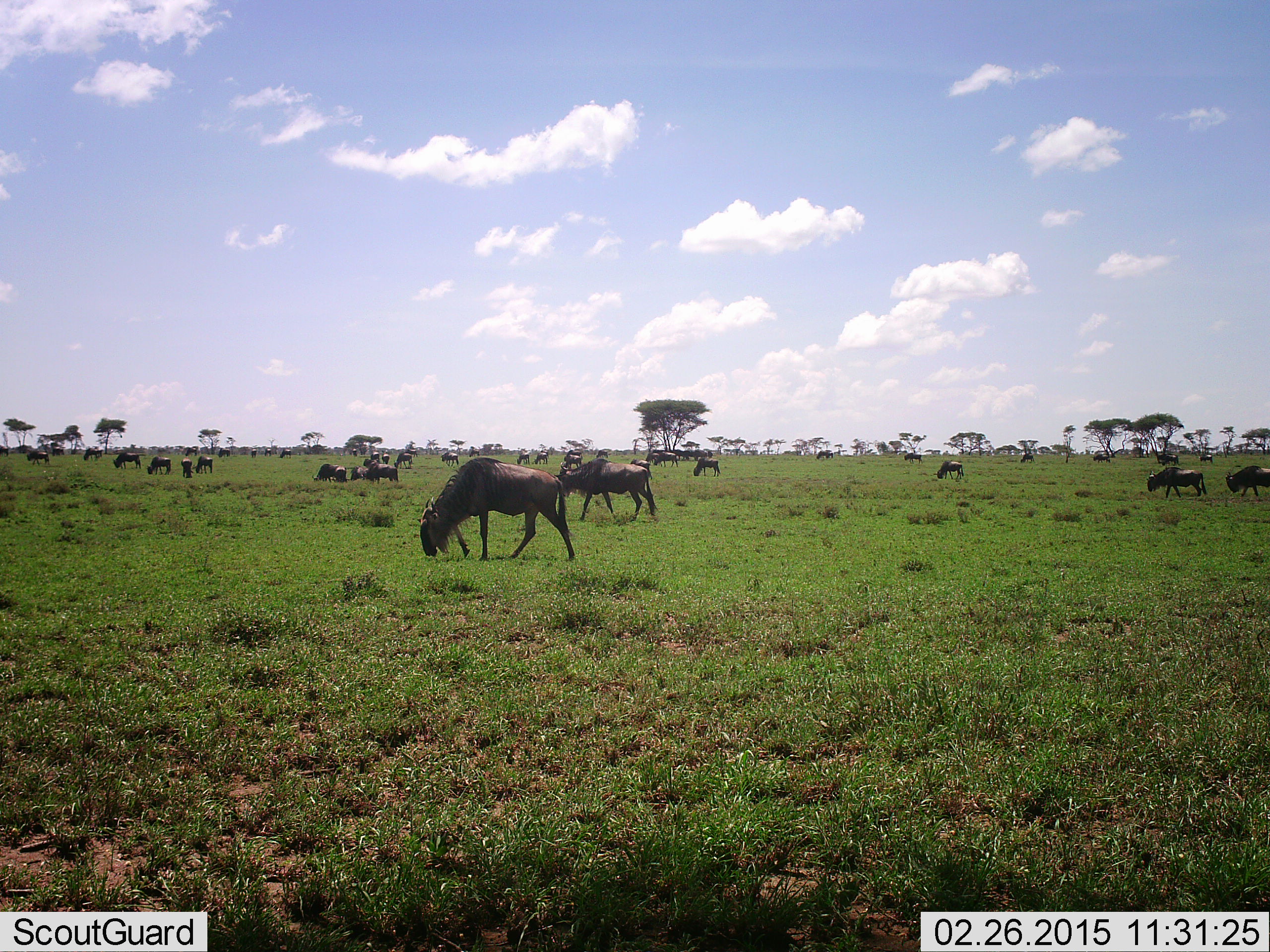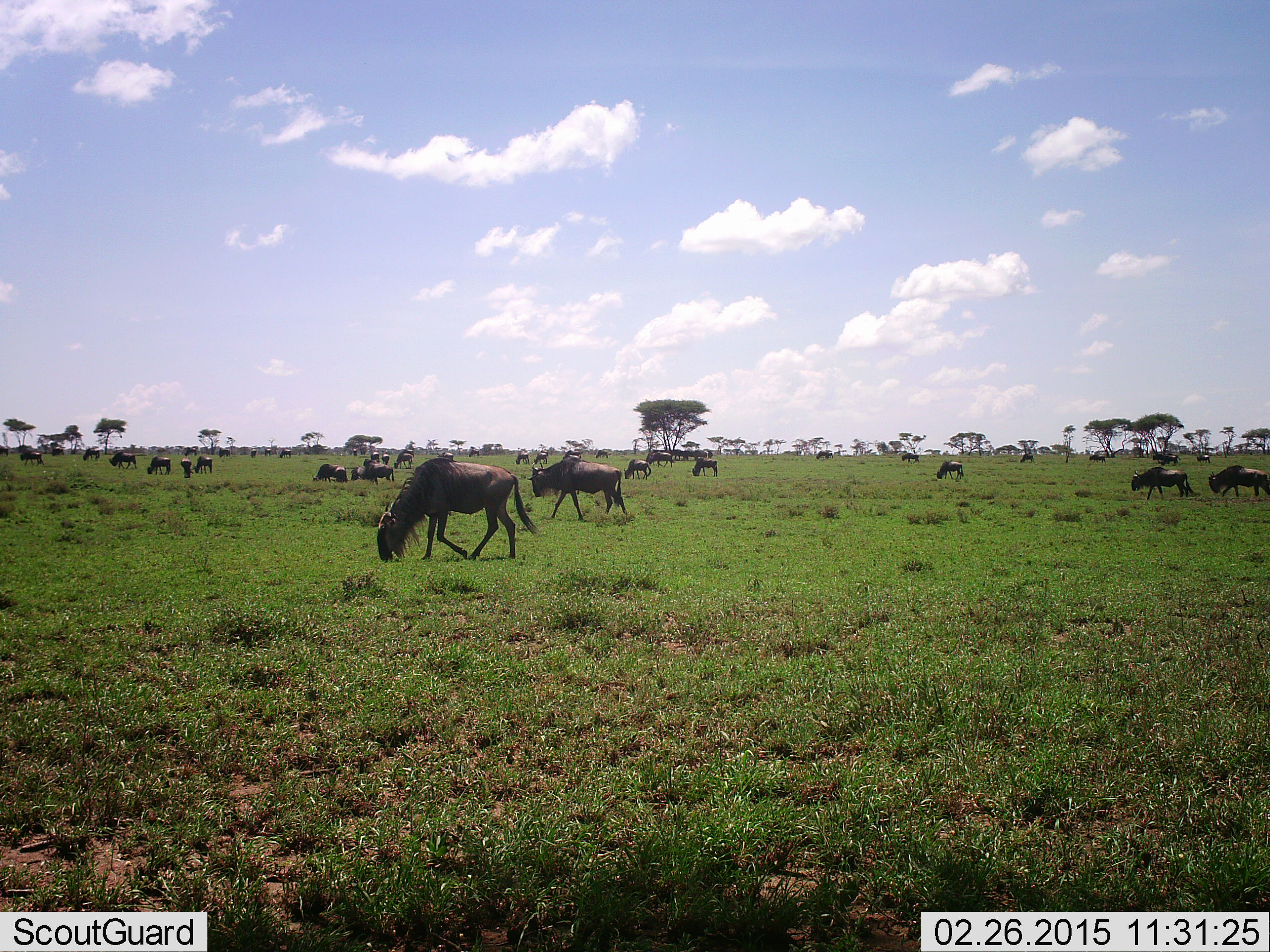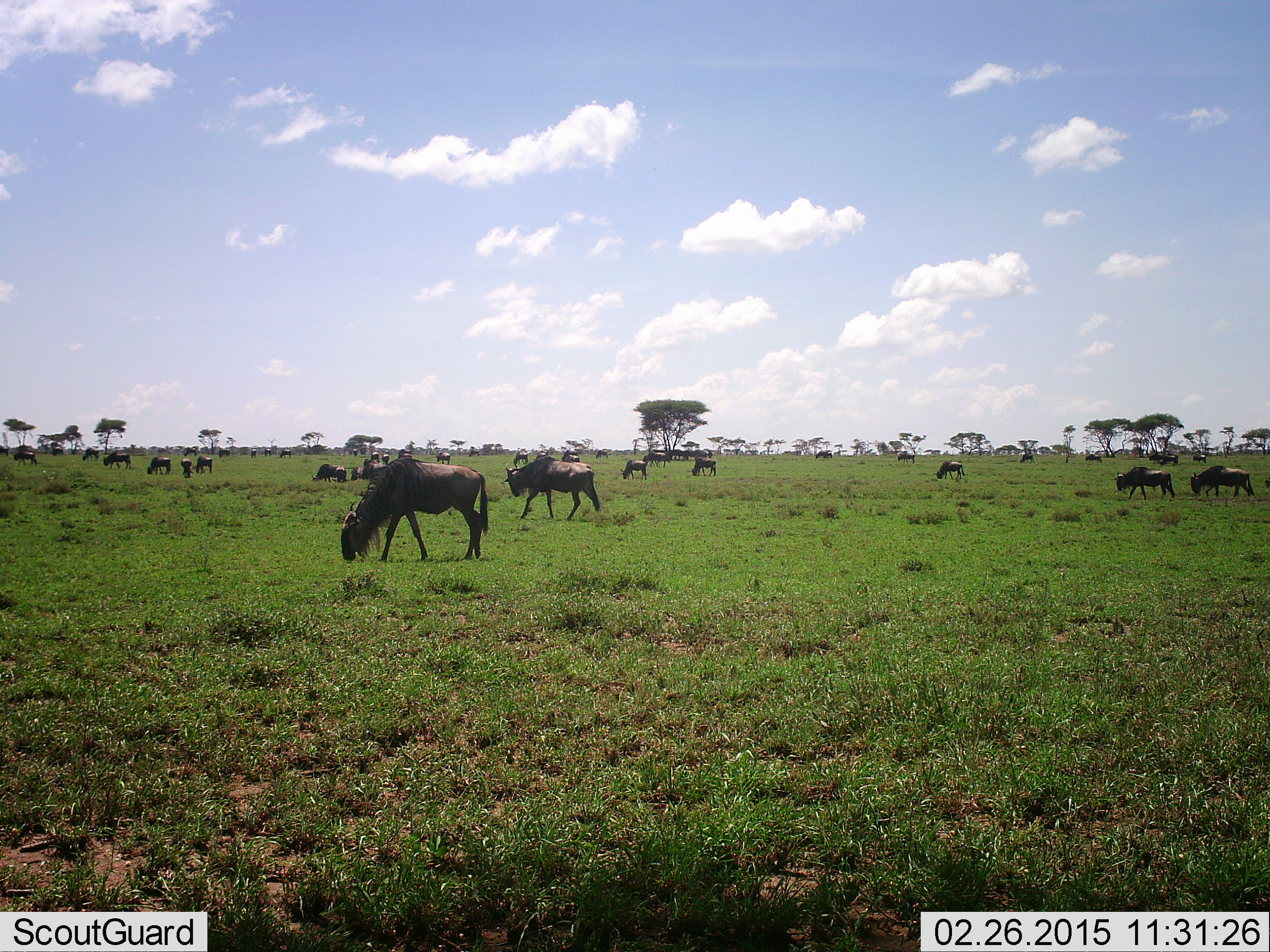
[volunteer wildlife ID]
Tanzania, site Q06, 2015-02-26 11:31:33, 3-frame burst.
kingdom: Animalia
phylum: Chordata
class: Mammalia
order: Artiodactyla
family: Bovidae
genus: Connochaetes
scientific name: Connochaetes taurinus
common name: blue wildebeest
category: wildebeest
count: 11-50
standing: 50%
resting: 10%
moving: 100%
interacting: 0%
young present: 0%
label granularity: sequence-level